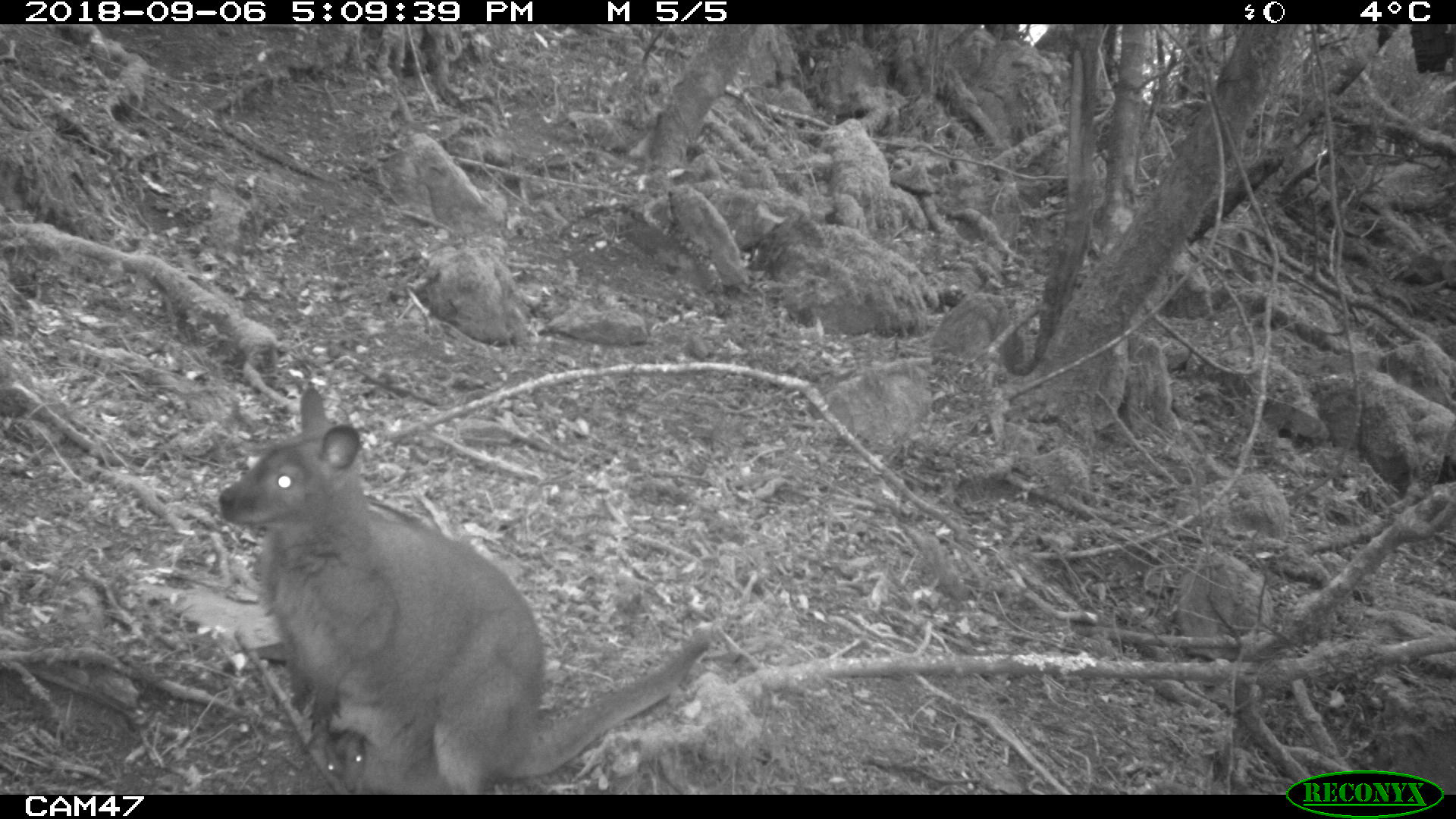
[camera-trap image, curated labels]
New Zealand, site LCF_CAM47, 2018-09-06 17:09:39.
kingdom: Animalia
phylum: Chordata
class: Mammalia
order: Diprotodontia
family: Macropodidae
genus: Notamacropus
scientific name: Notamacropus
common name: wallaby